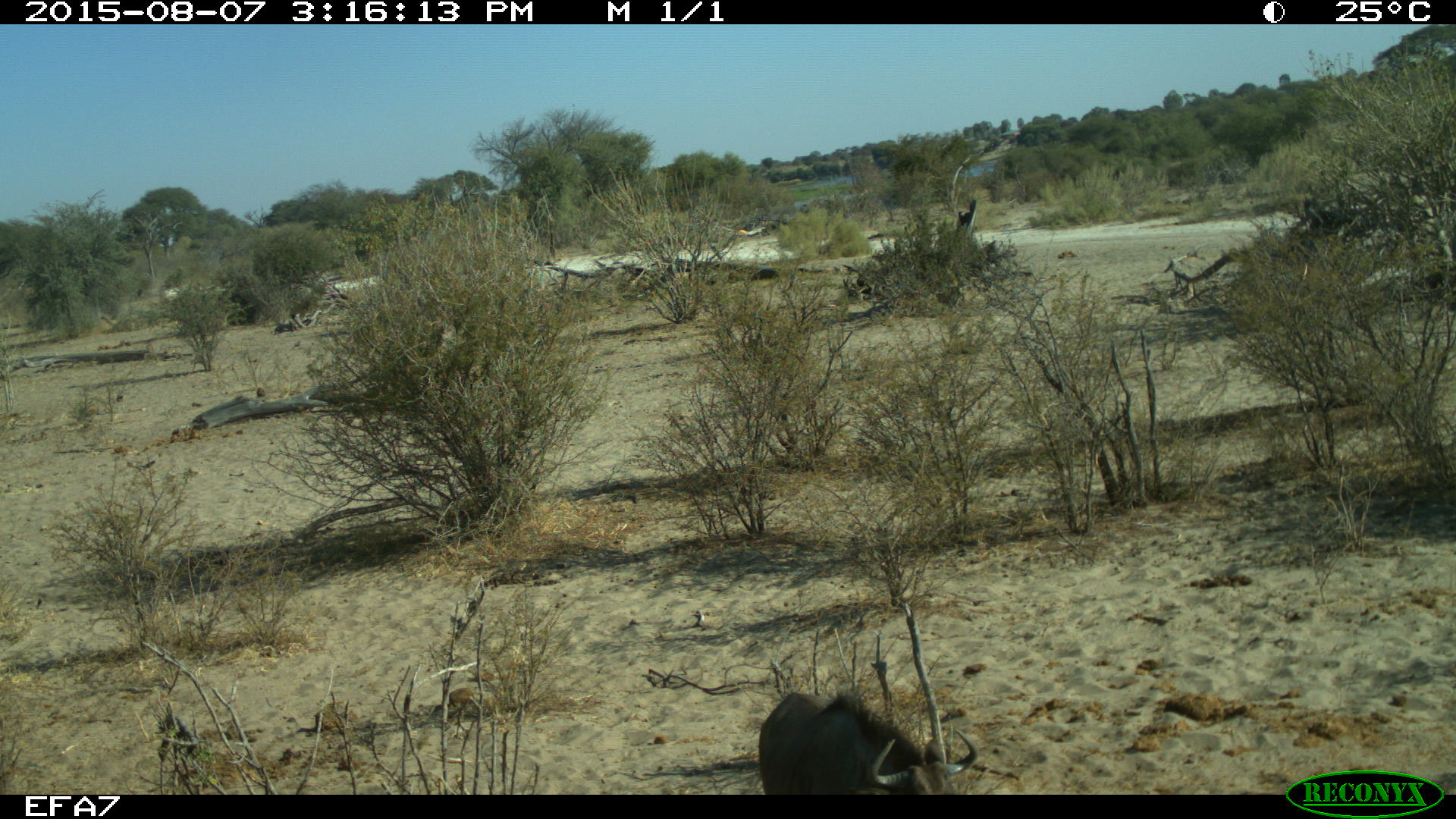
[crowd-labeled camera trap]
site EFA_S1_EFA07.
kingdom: Animalia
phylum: Chordata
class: Mammalia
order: Artiodactyla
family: Bovidae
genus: Connochaetes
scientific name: Connochaetes taurinus taurinus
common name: blue wildebeest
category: wildebeestblue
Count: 1.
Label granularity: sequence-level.